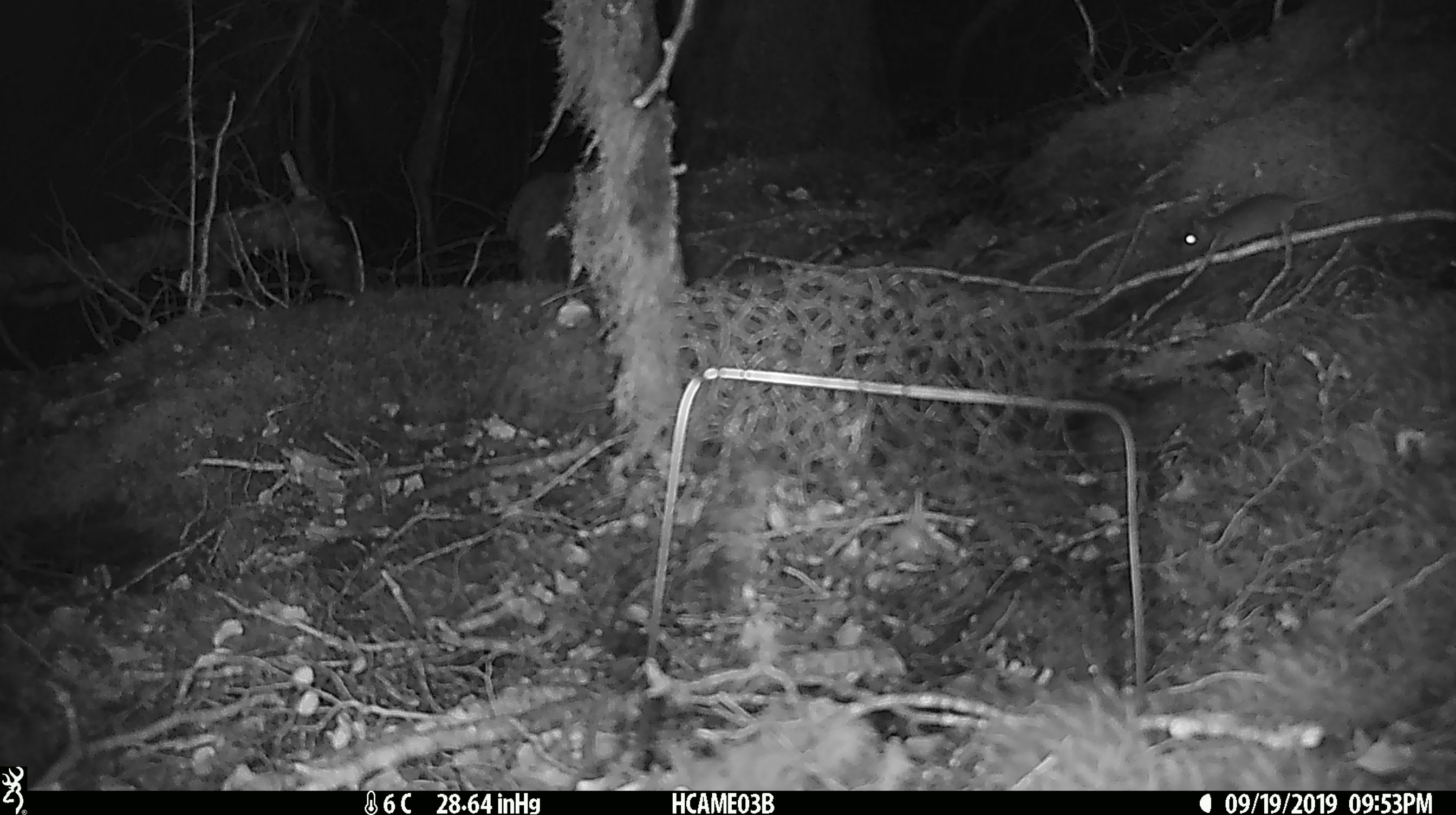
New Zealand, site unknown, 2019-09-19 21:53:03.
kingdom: Animalia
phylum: Chordata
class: Mammalia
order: Rodentia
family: Muridae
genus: Mus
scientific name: Mus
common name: mouse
Mouse (Mus).